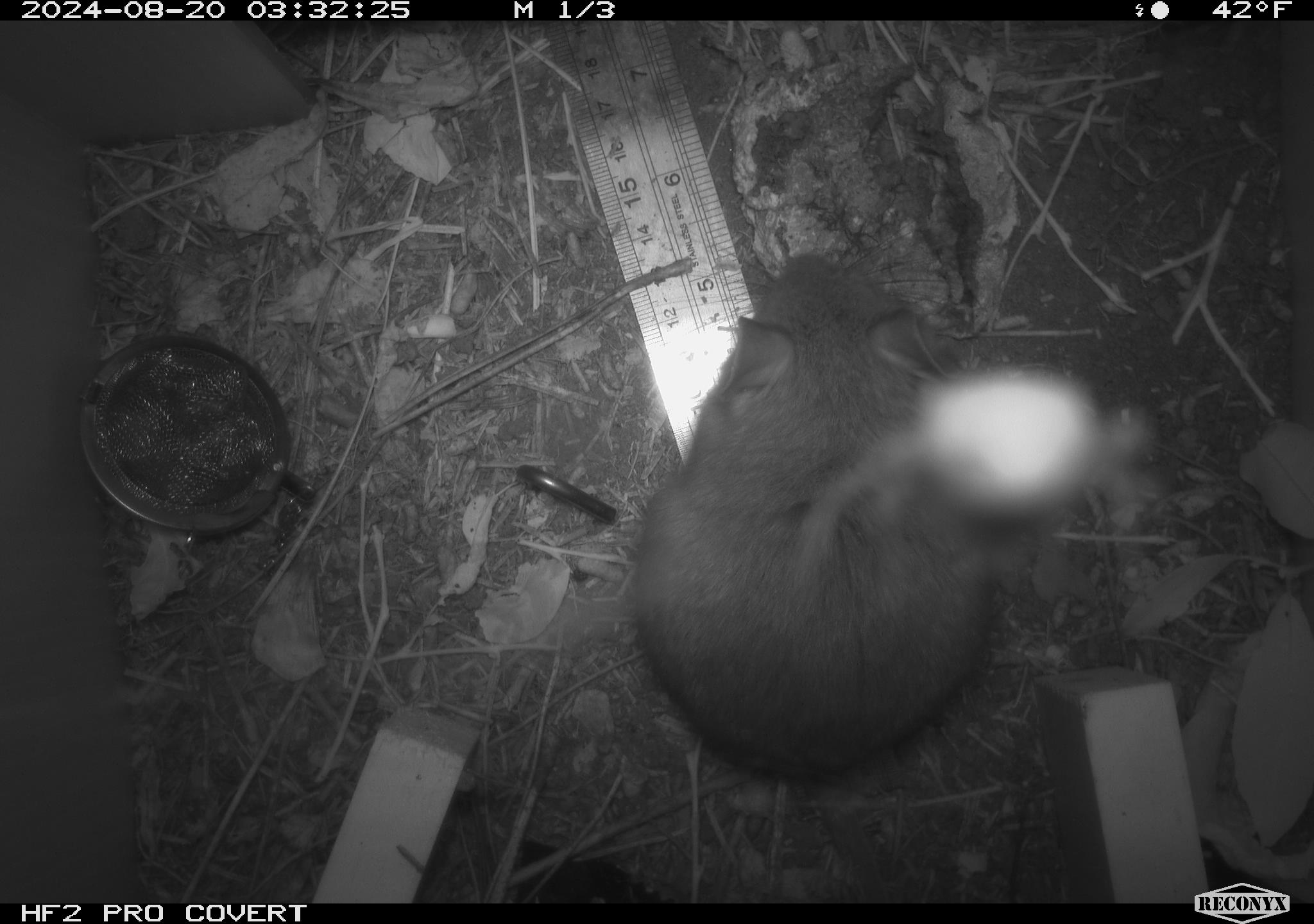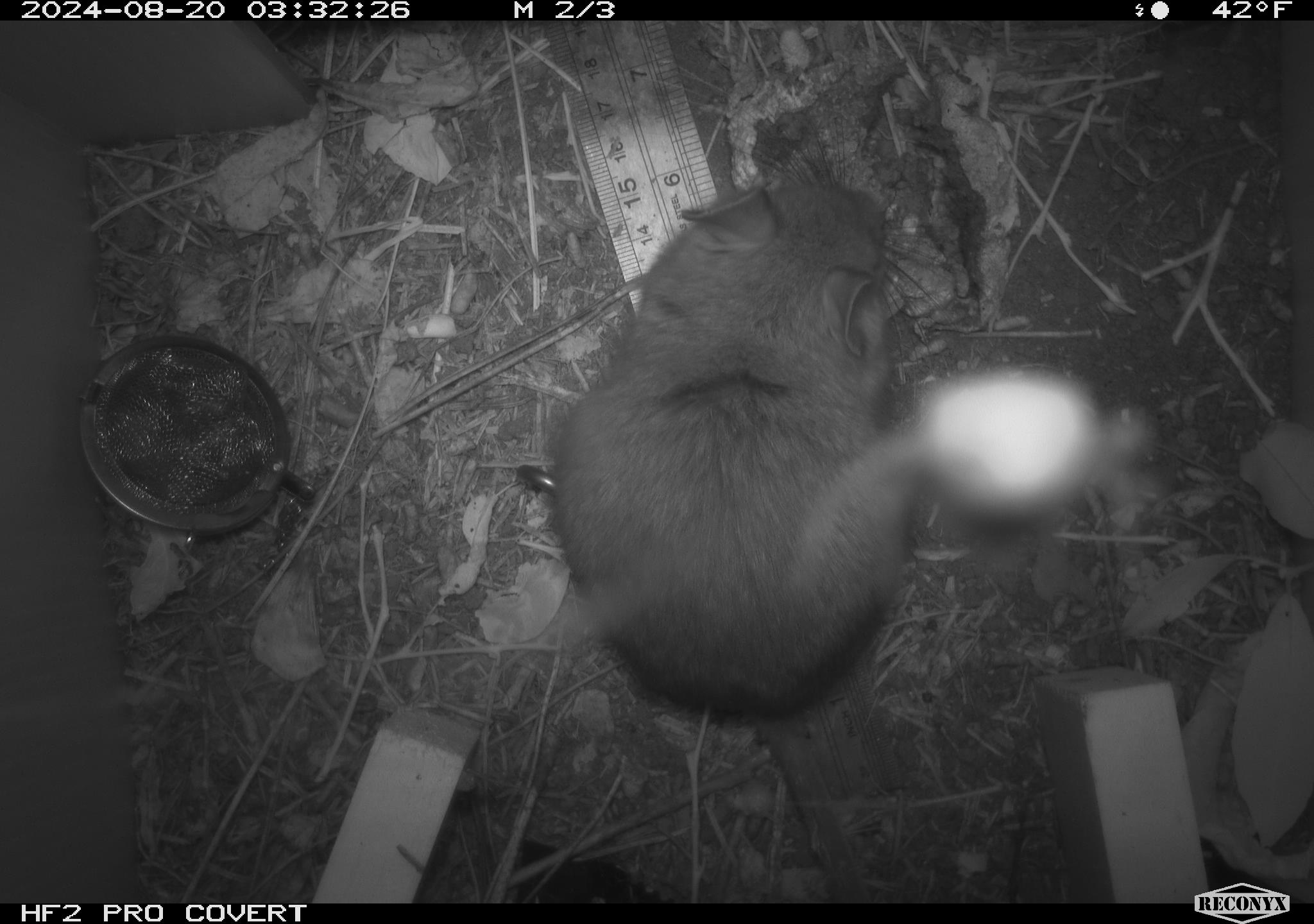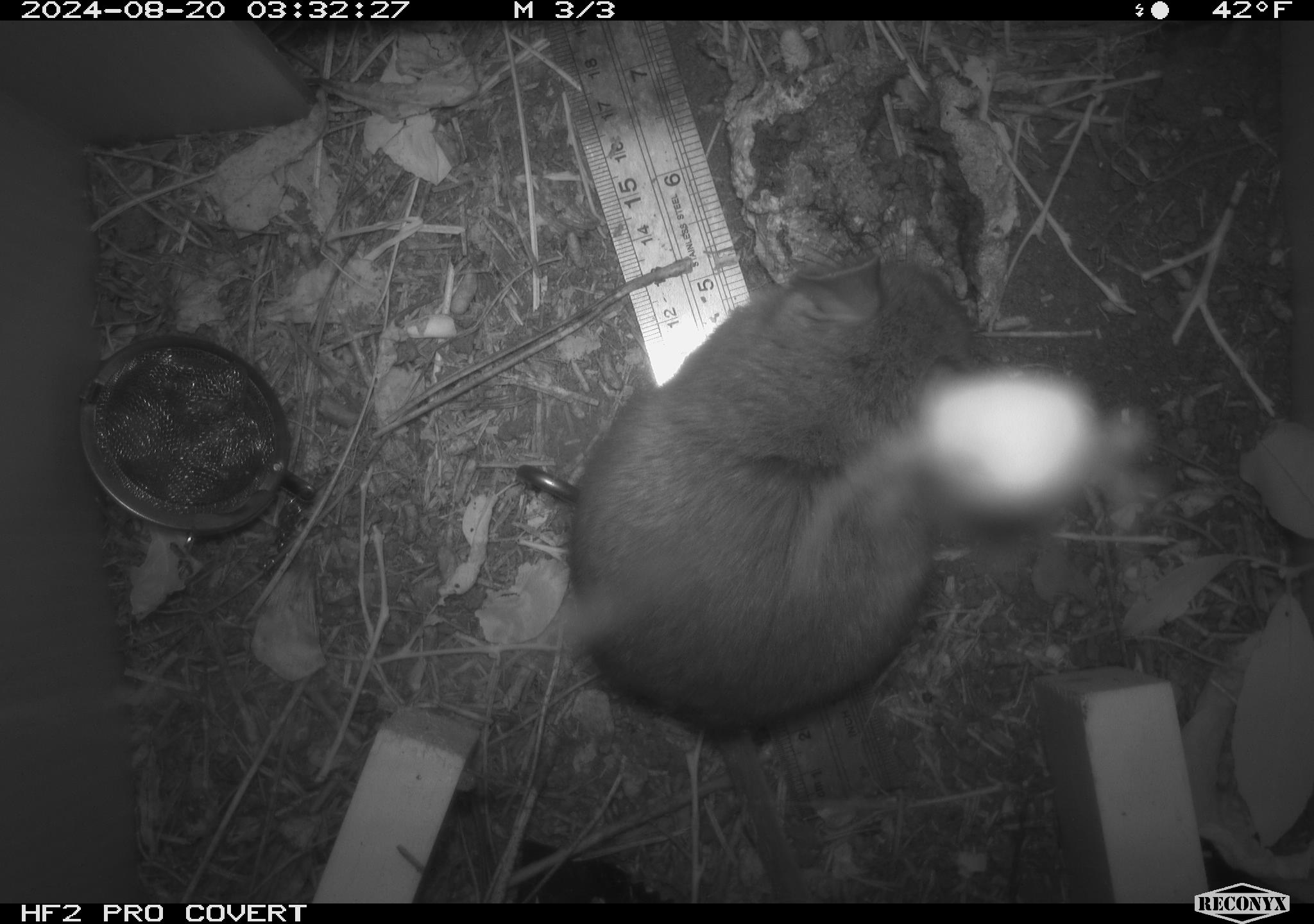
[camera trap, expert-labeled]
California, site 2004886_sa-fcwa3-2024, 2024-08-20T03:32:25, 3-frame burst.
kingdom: Animalia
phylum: Chordata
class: Mammalia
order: Rodentia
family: Cricetidae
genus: Neotoma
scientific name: Neotoma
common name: pack rat or woodrat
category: neotoma species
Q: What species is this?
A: Neotoma species (pack rat or woodrat) (Neotoma).